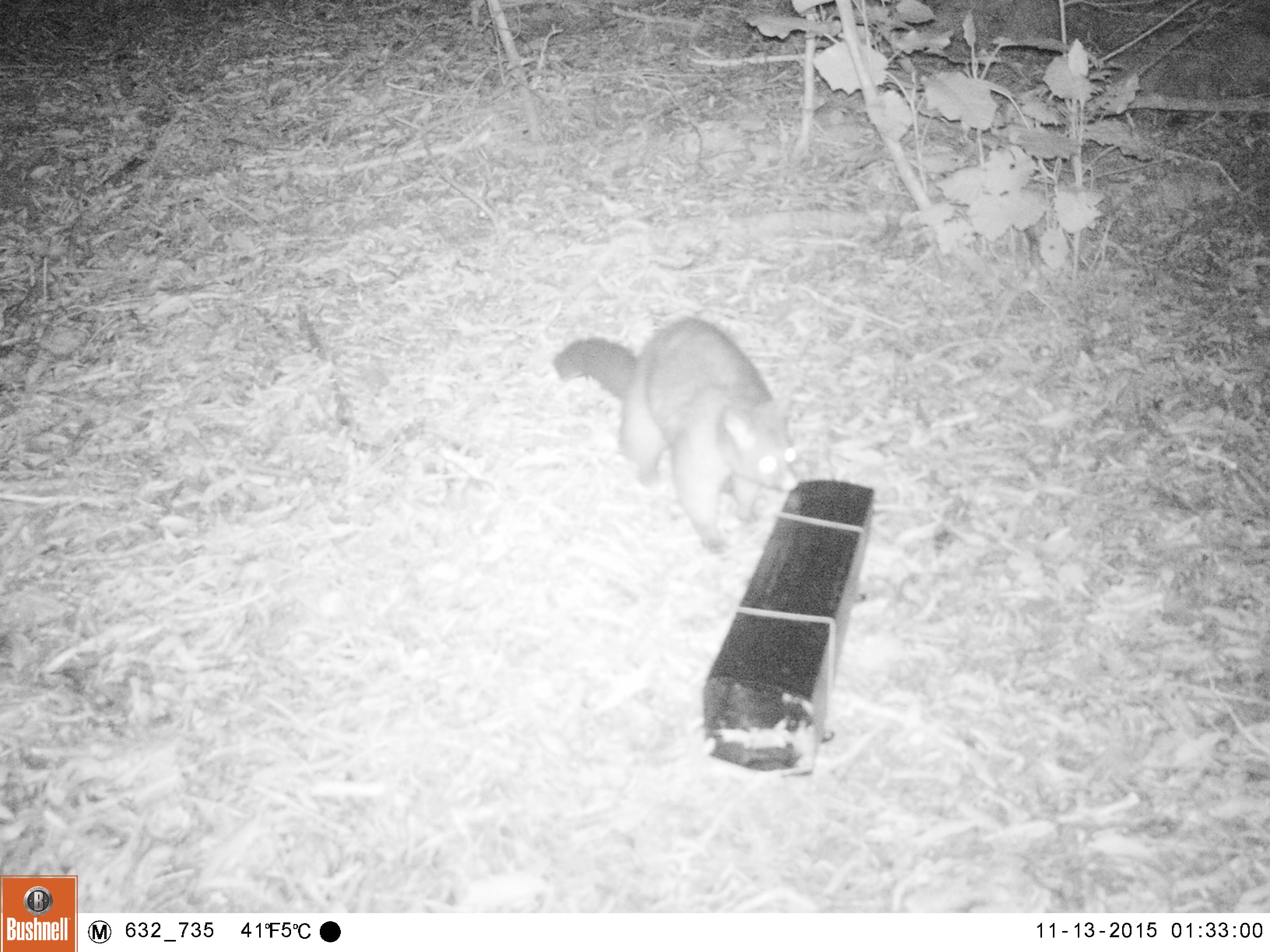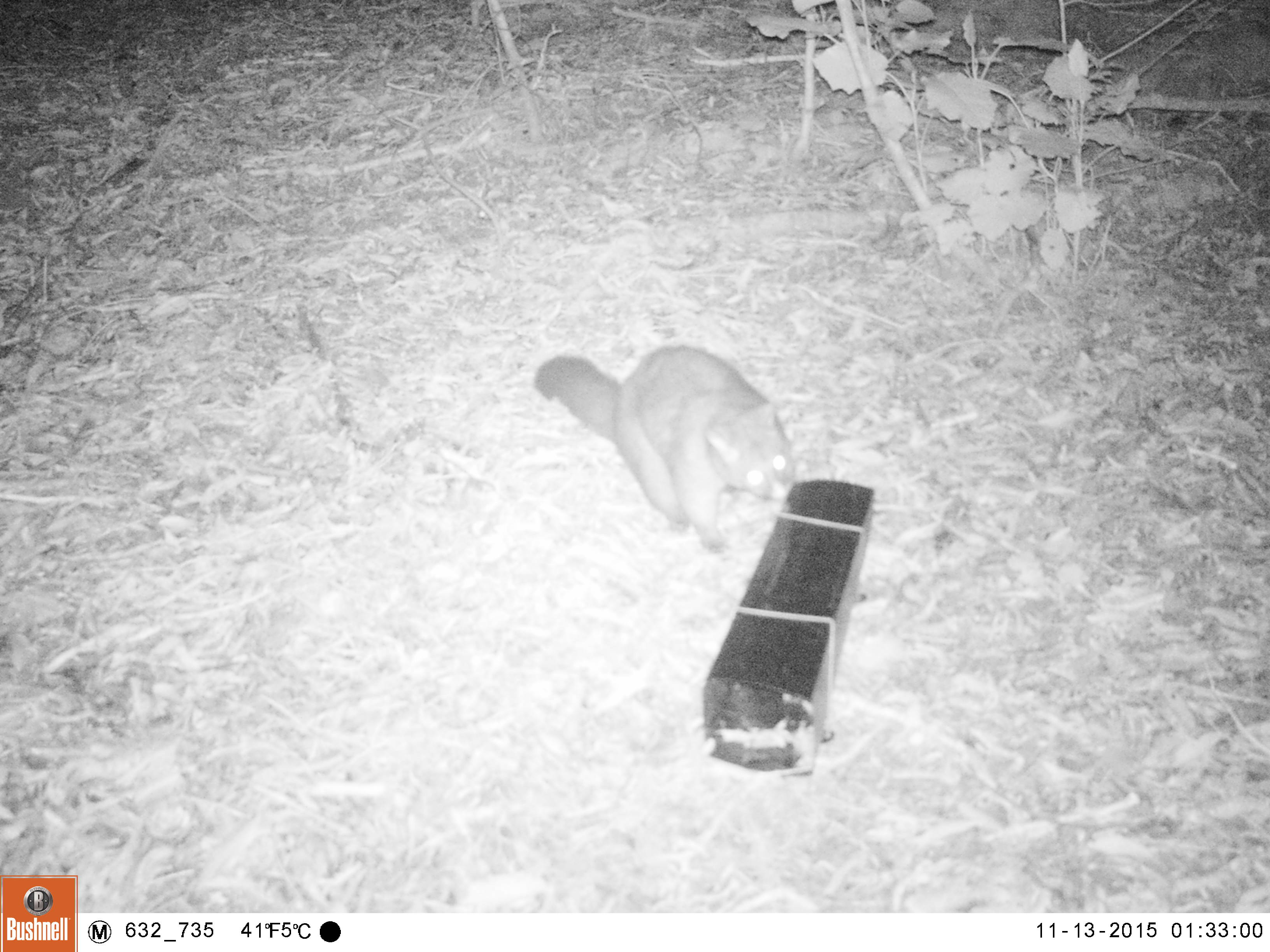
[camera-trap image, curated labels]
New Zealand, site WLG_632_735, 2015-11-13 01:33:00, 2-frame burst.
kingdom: Animalia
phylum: Chordata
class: Mammalia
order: Diprotodontia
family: Phalangeridae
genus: Trichosurus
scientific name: Trichosurus vulpecula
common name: common brushtail possum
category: possum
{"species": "possum (common brushtail possum) (Trichosurus vulpecula)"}